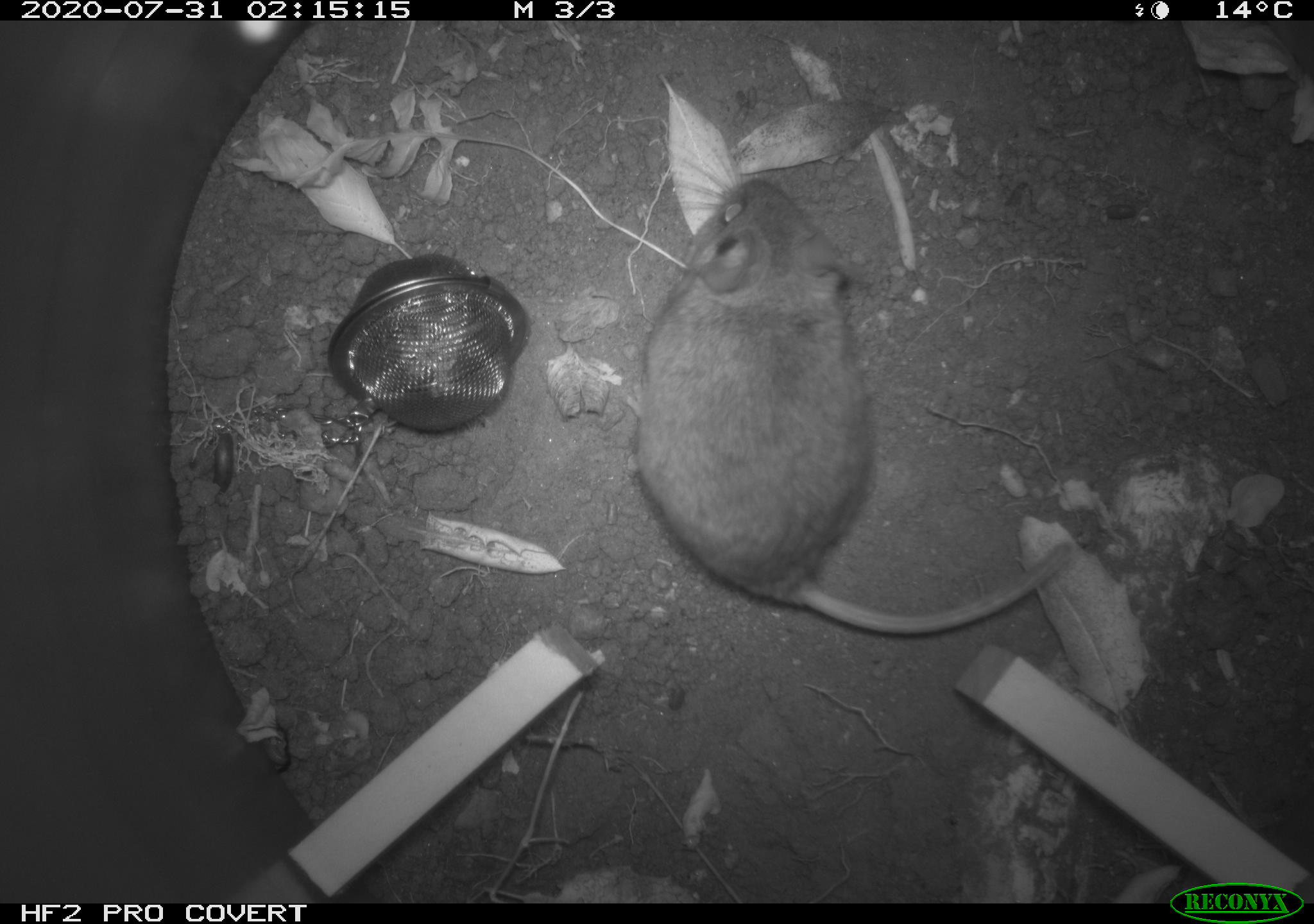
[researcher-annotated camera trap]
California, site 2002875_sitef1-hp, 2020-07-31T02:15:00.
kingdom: Animalia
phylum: Chordata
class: Mammalia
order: Rodentia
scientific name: Rodentia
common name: rodent